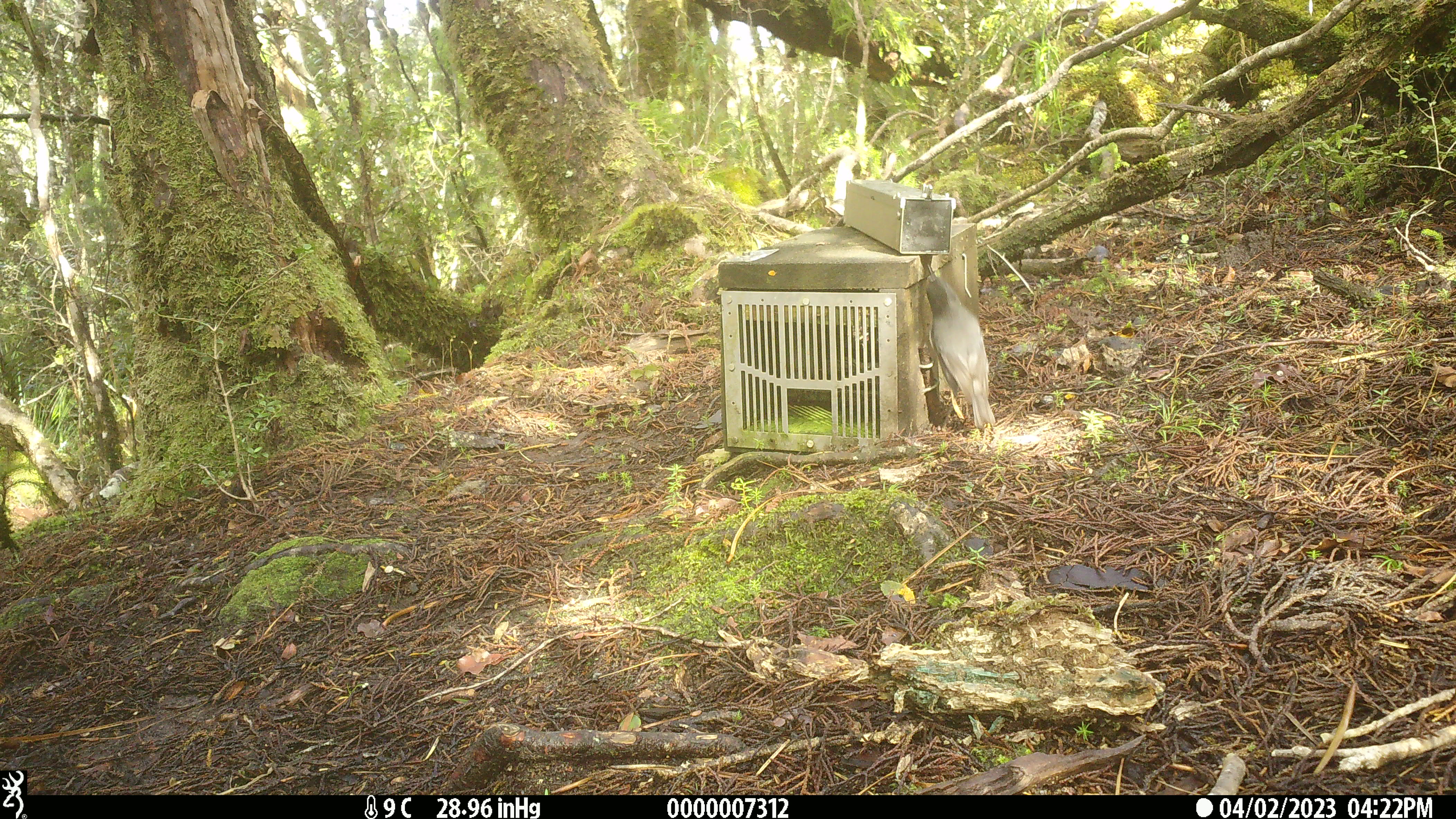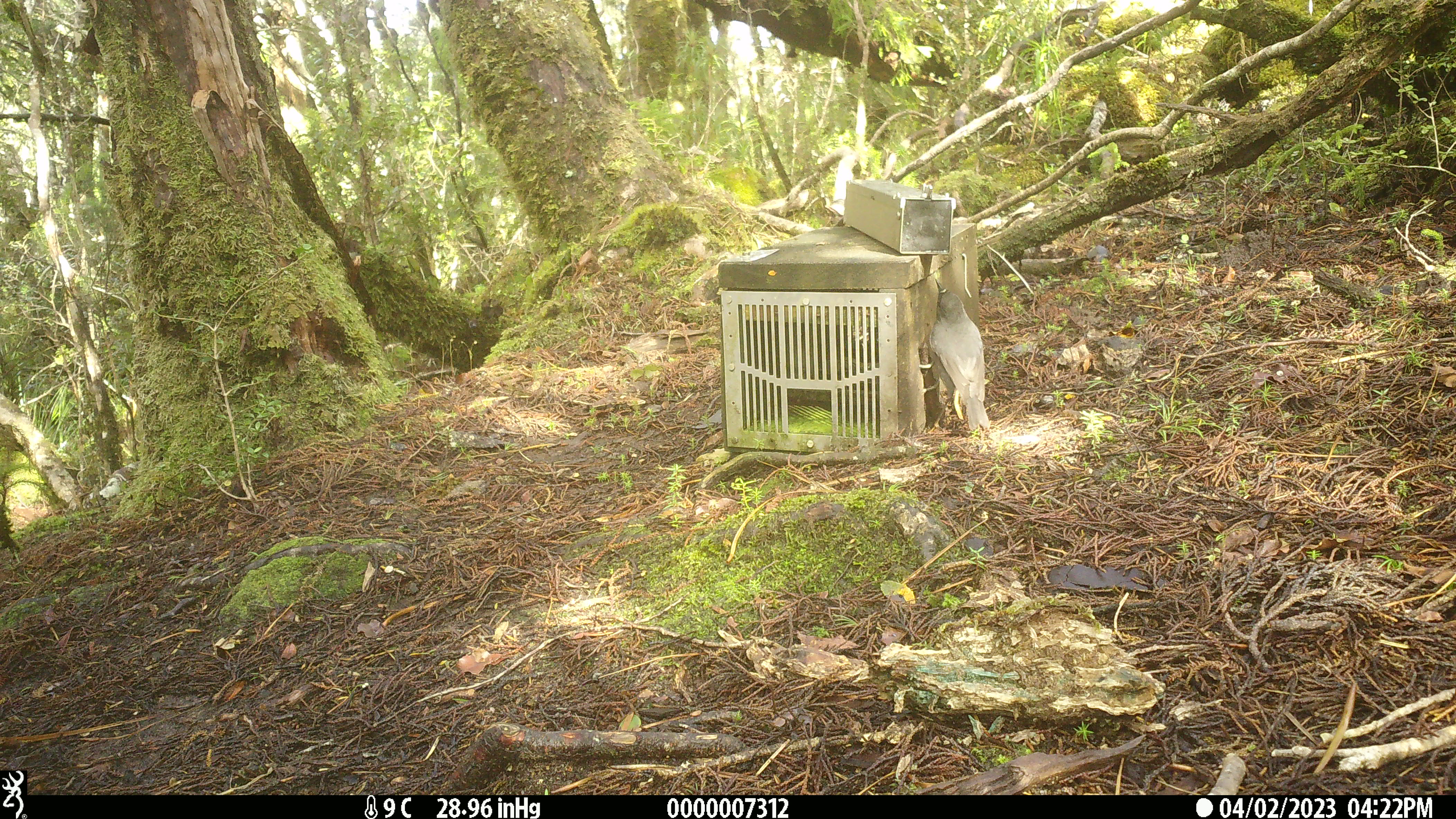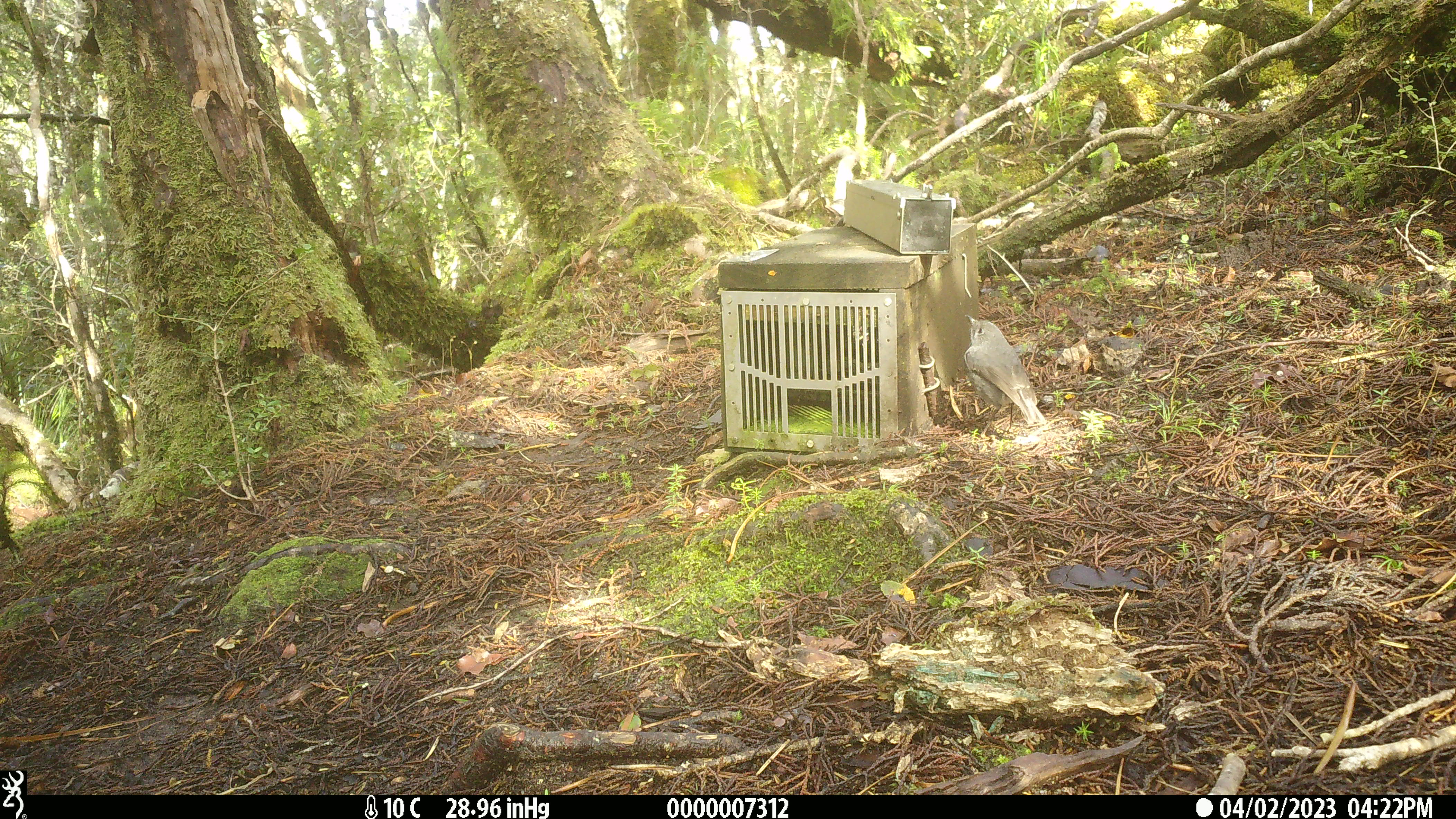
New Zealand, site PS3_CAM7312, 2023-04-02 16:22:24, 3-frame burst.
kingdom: Animalia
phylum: Chordata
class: Aves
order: Passeriformes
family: Petroicidae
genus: Petroica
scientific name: Petroica australis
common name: new zealand robin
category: robin